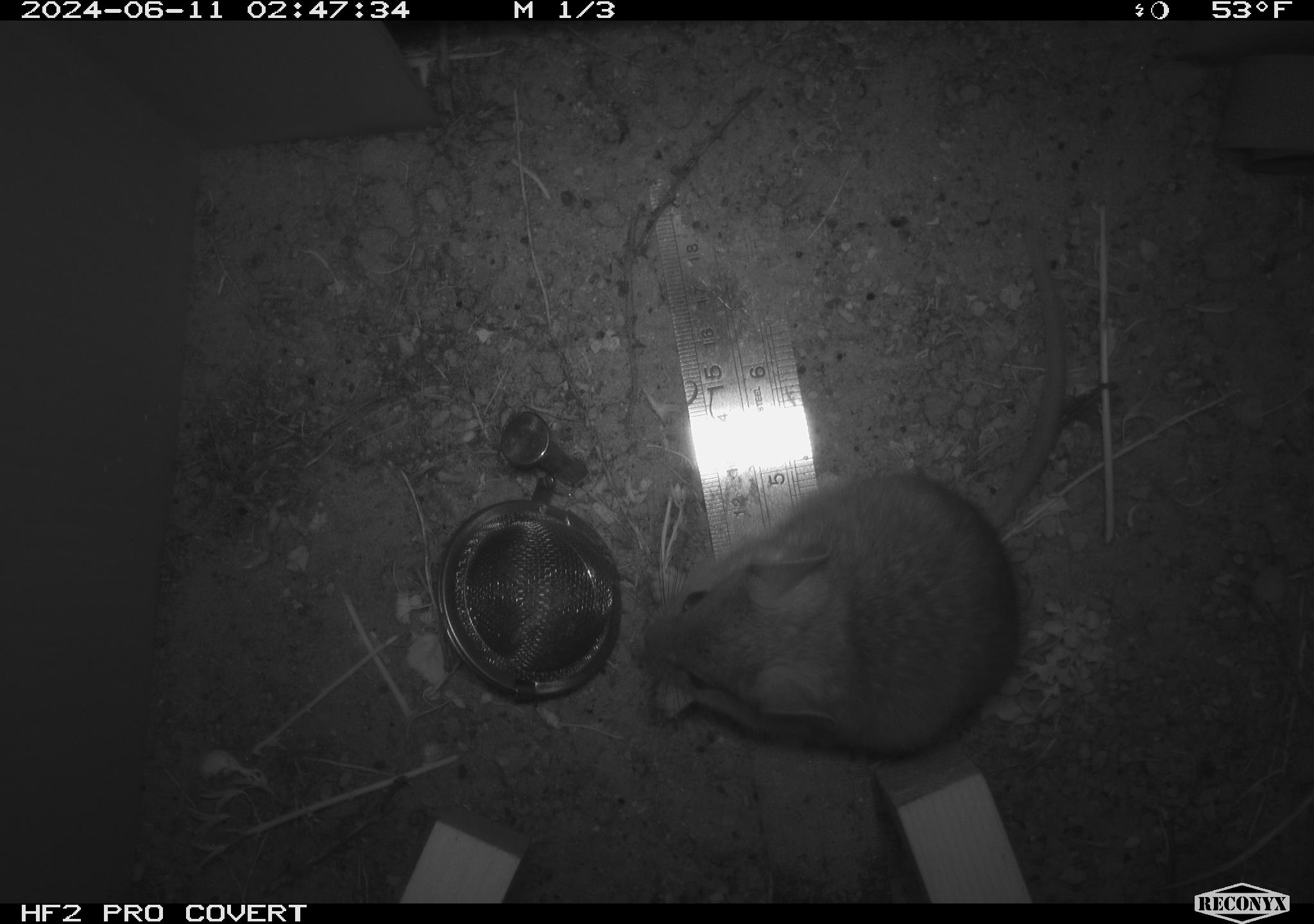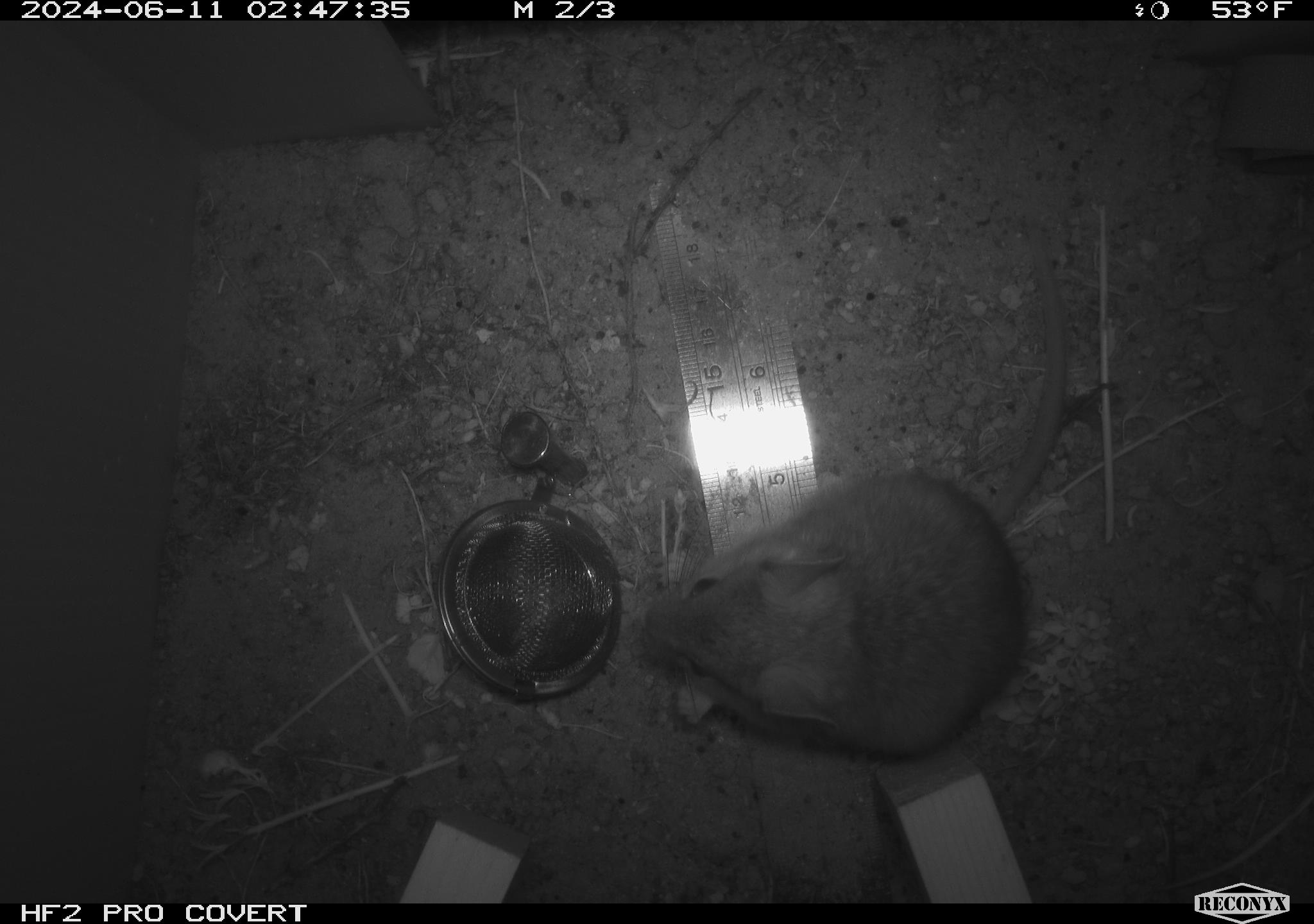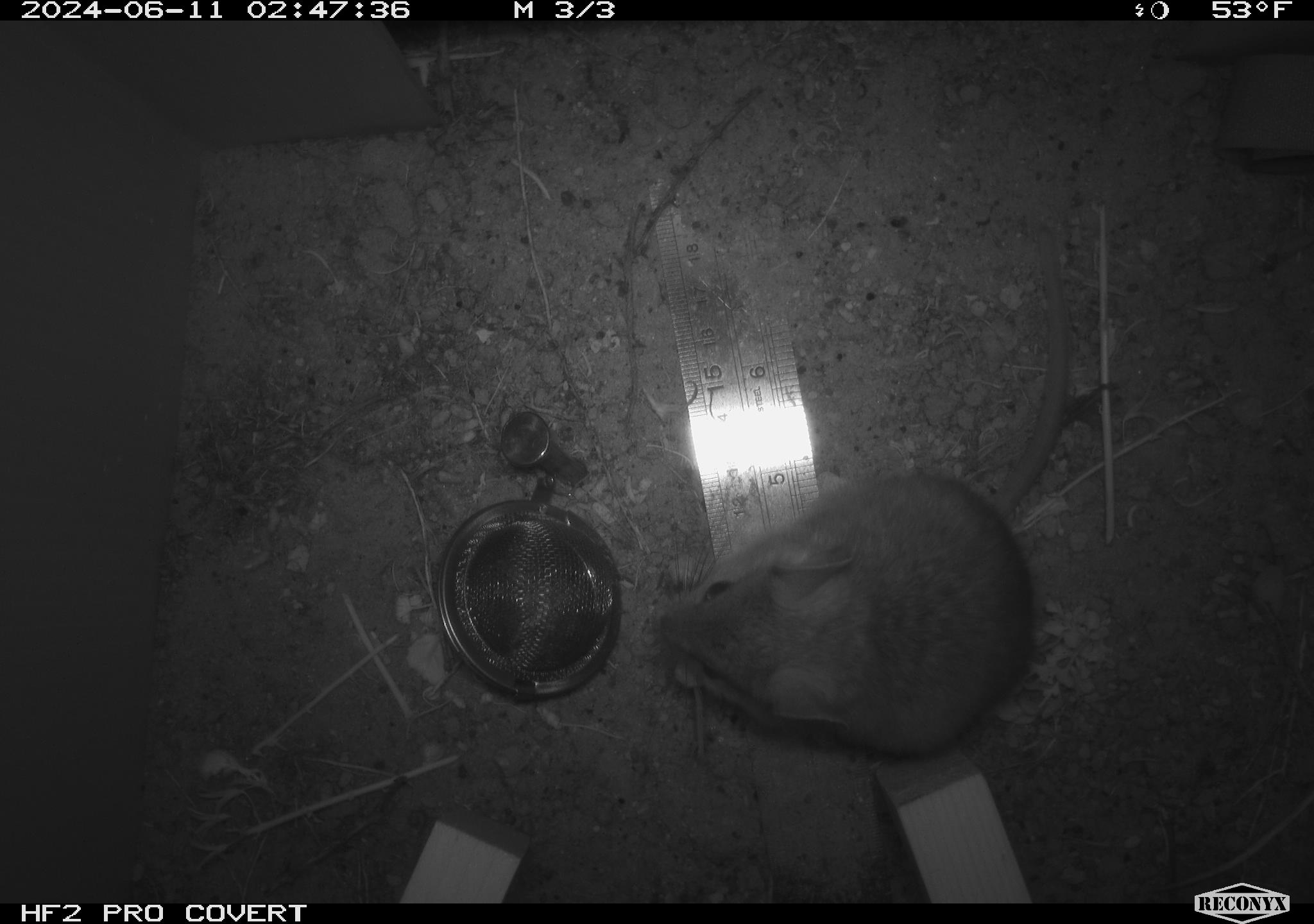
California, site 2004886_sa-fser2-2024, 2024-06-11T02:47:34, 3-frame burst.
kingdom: Animalia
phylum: Chordata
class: Mammalia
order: Rodentia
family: Cricetidae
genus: Neotoma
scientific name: Neotoma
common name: pack rat or woodrat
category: neotoma species